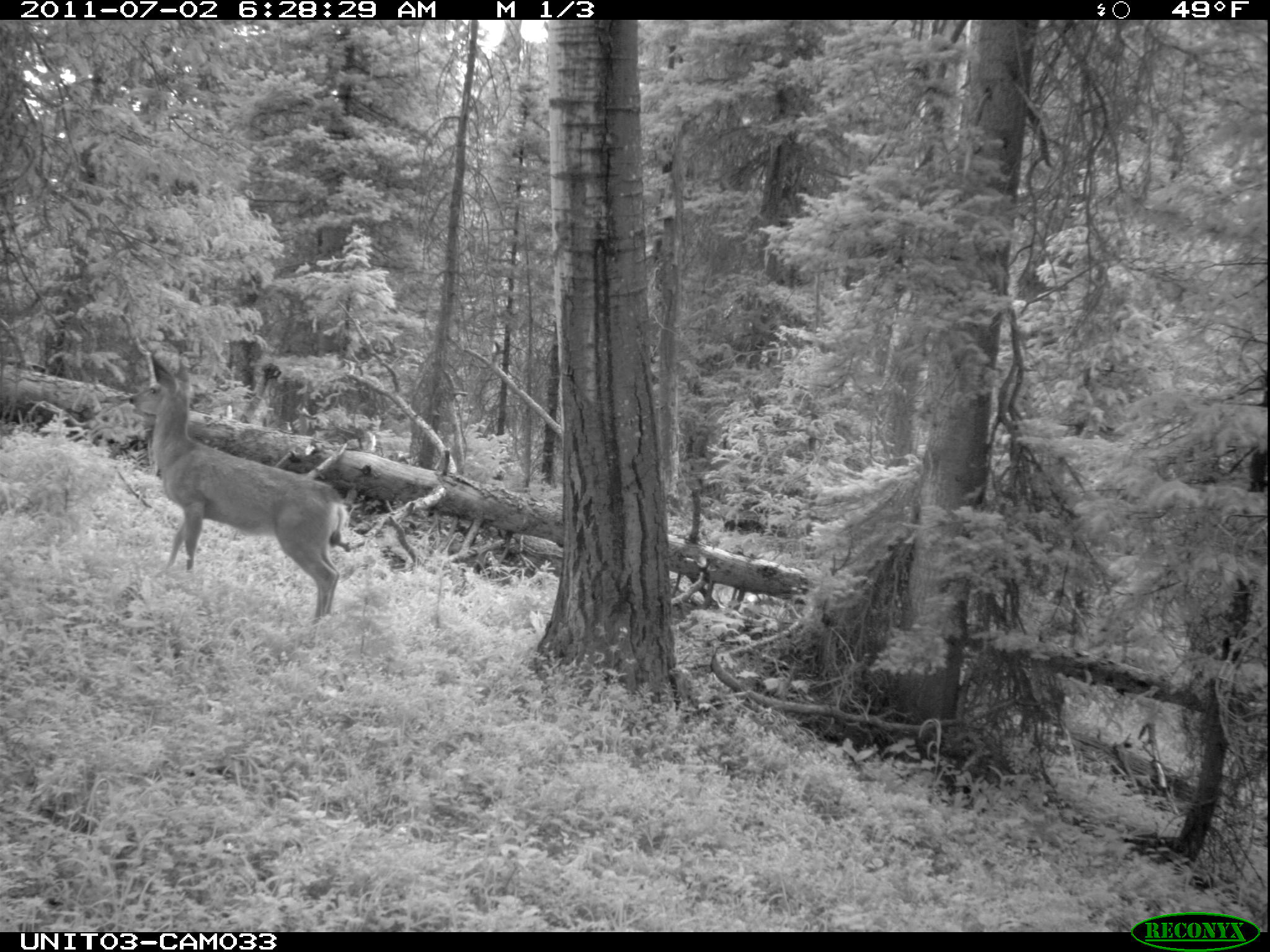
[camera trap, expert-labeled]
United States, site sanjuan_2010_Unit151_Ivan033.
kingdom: Animalia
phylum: Chordata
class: Mammalia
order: Artiodactyla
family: Cervidae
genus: Odocoileus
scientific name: Odocoileus hemionus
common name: mule deer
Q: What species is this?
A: Odocoileus hemionus (mule deer).